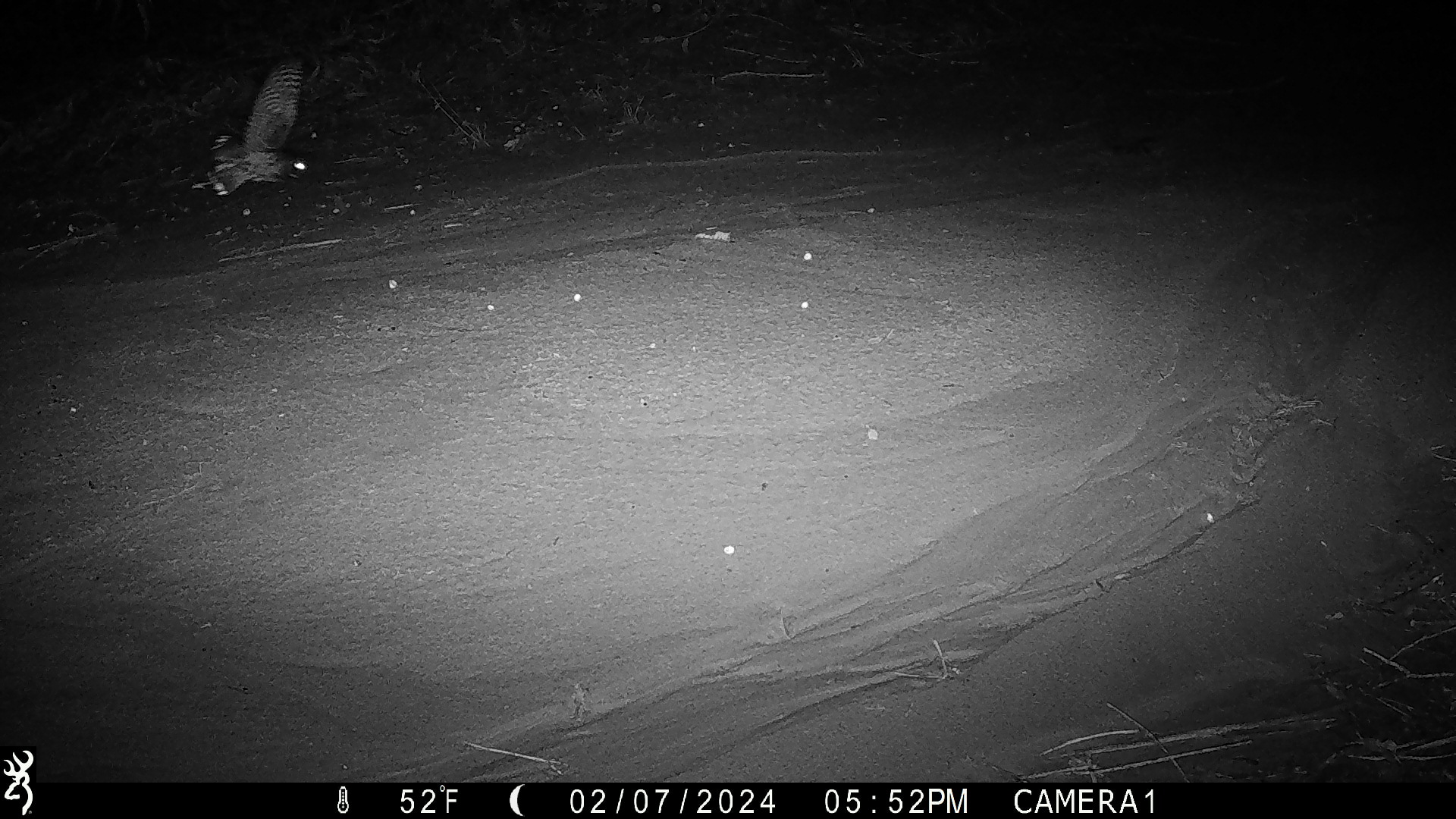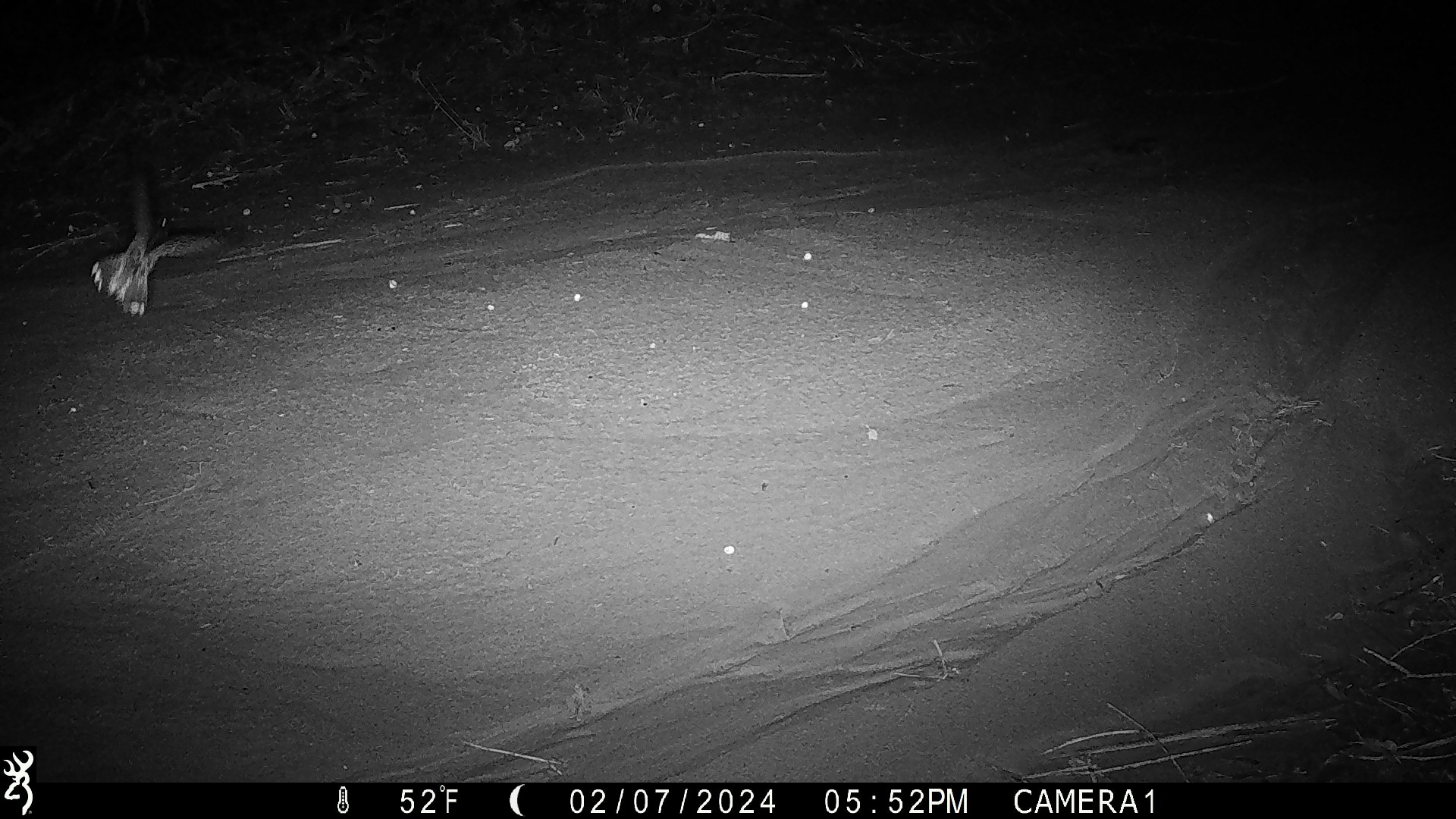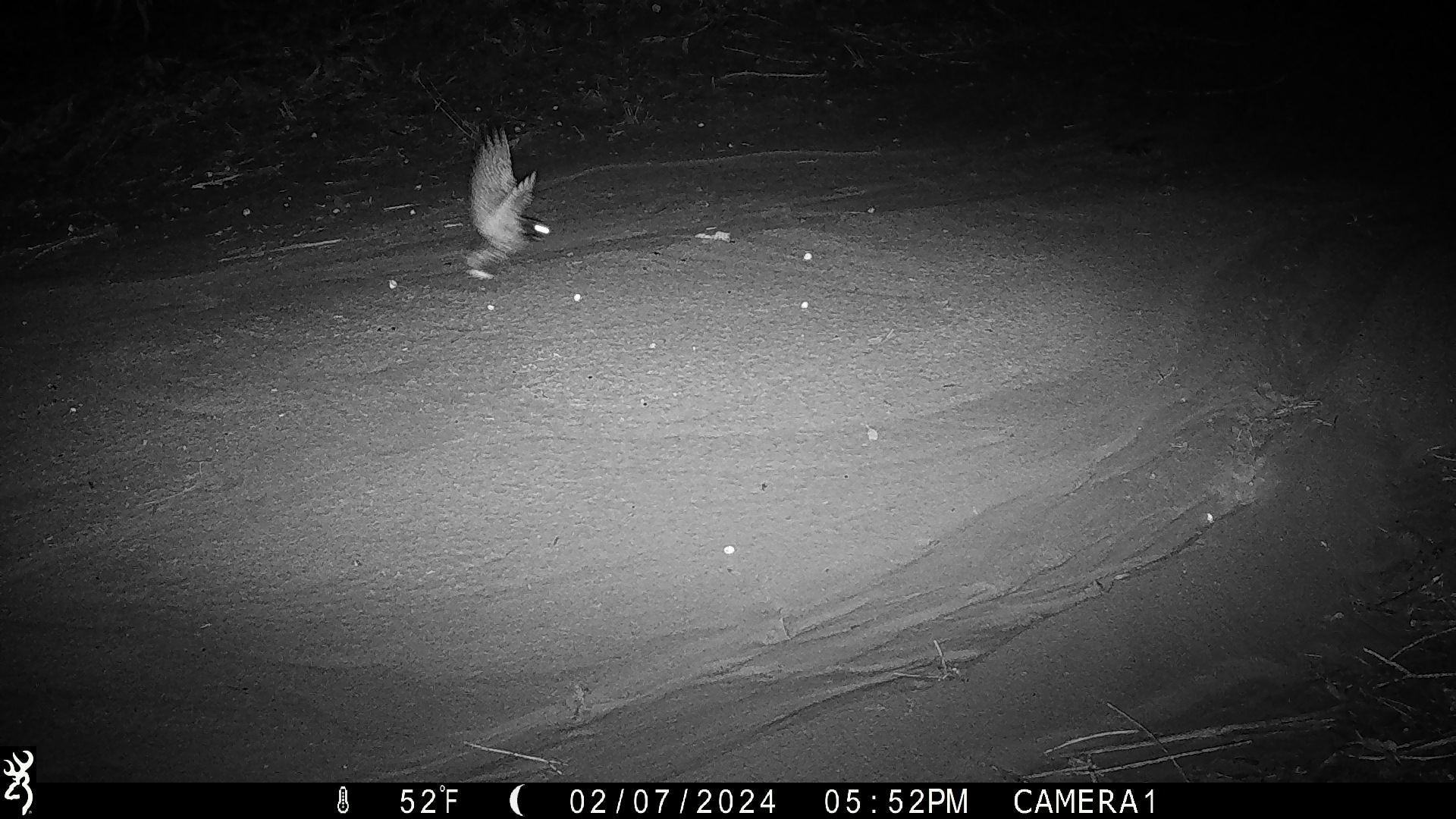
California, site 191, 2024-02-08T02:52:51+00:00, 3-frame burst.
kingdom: Animalia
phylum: Chordata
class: Aves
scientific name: Aves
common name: bird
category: unknown bird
Unknown bird (bird) (Aves).